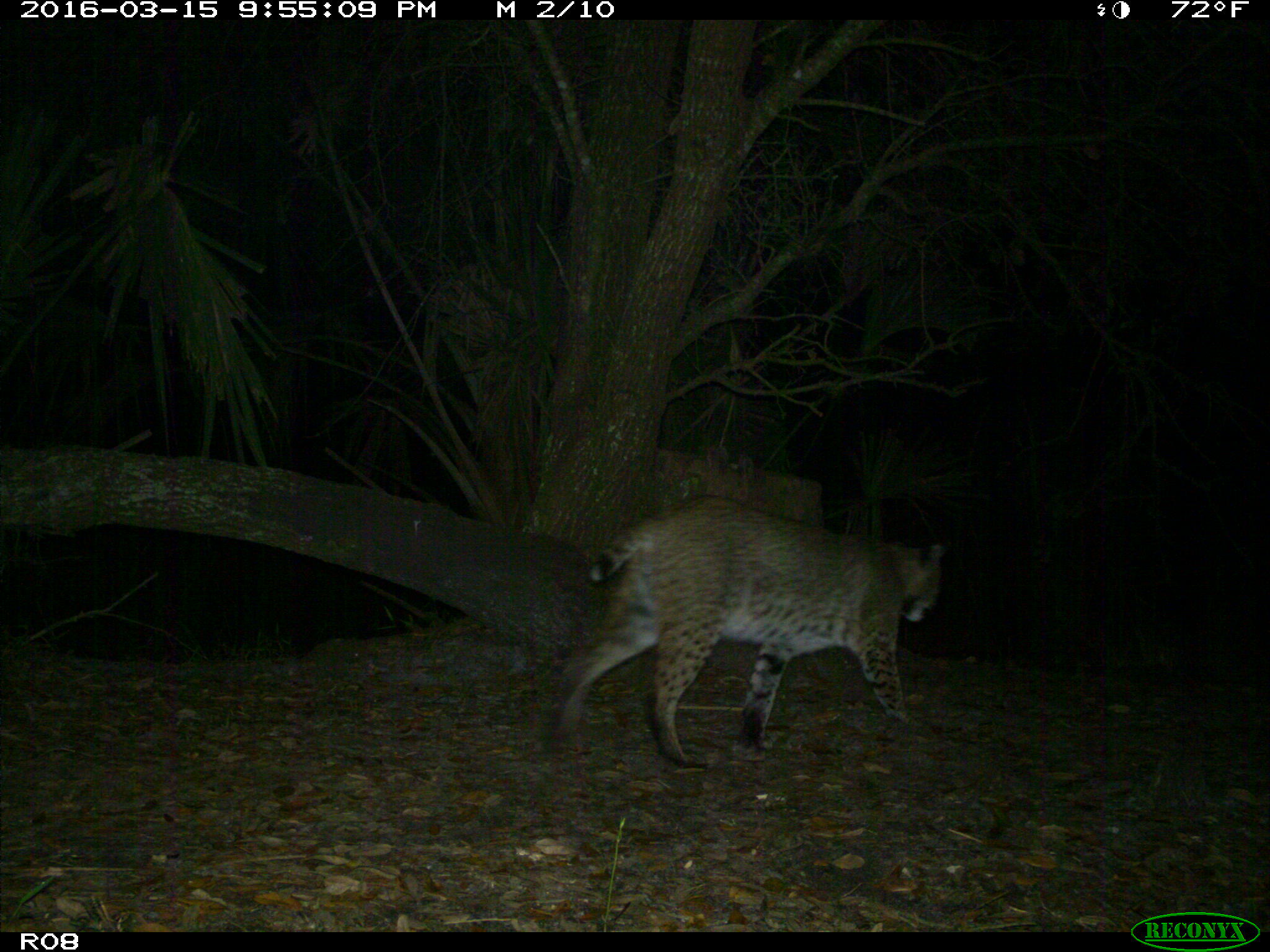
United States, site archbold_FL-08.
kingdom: Animalia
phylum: Chordata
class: Mammalia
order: Carnivora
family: Felidae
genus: Lynx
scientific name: Lynx rufus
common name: bobcat